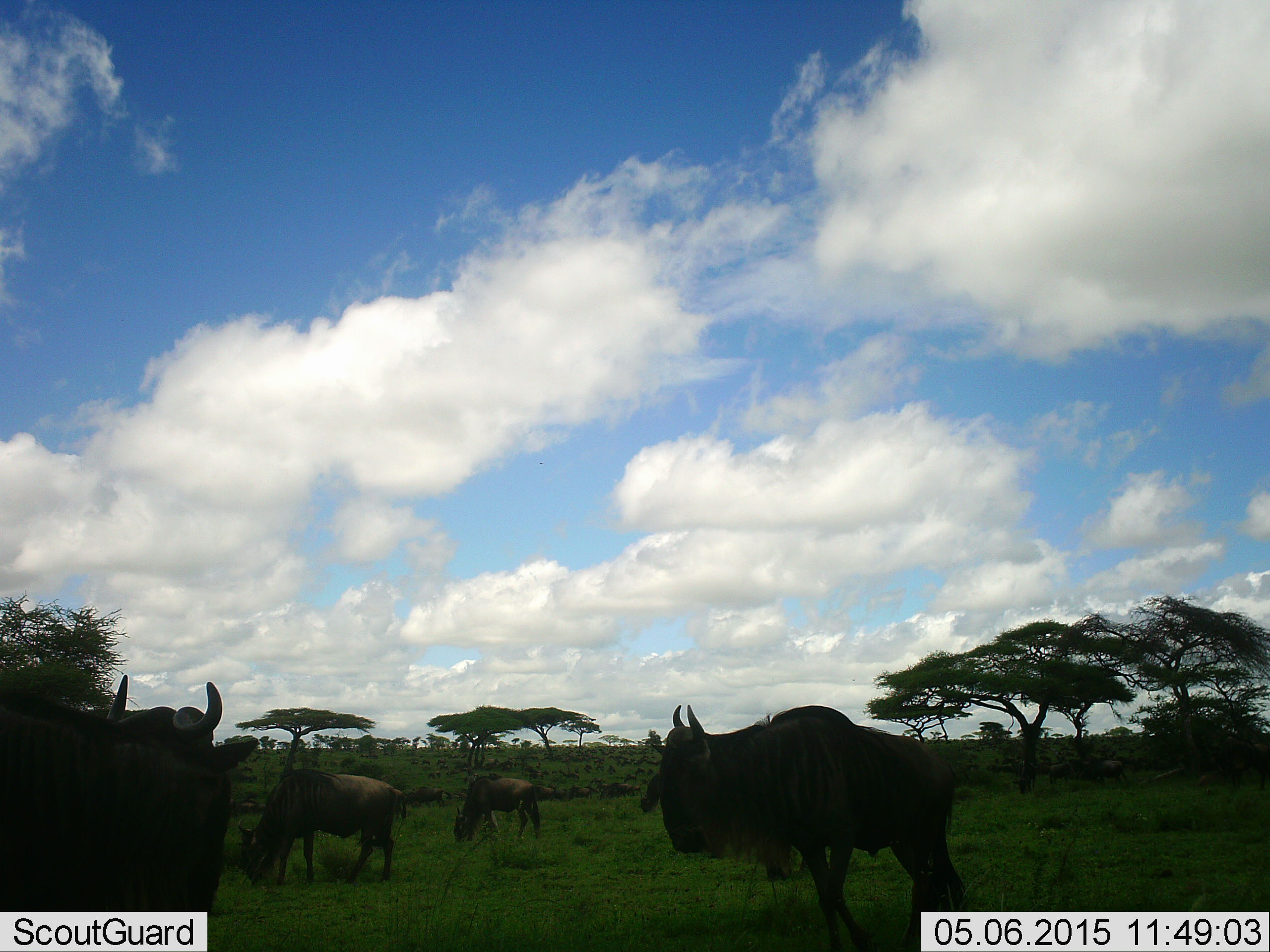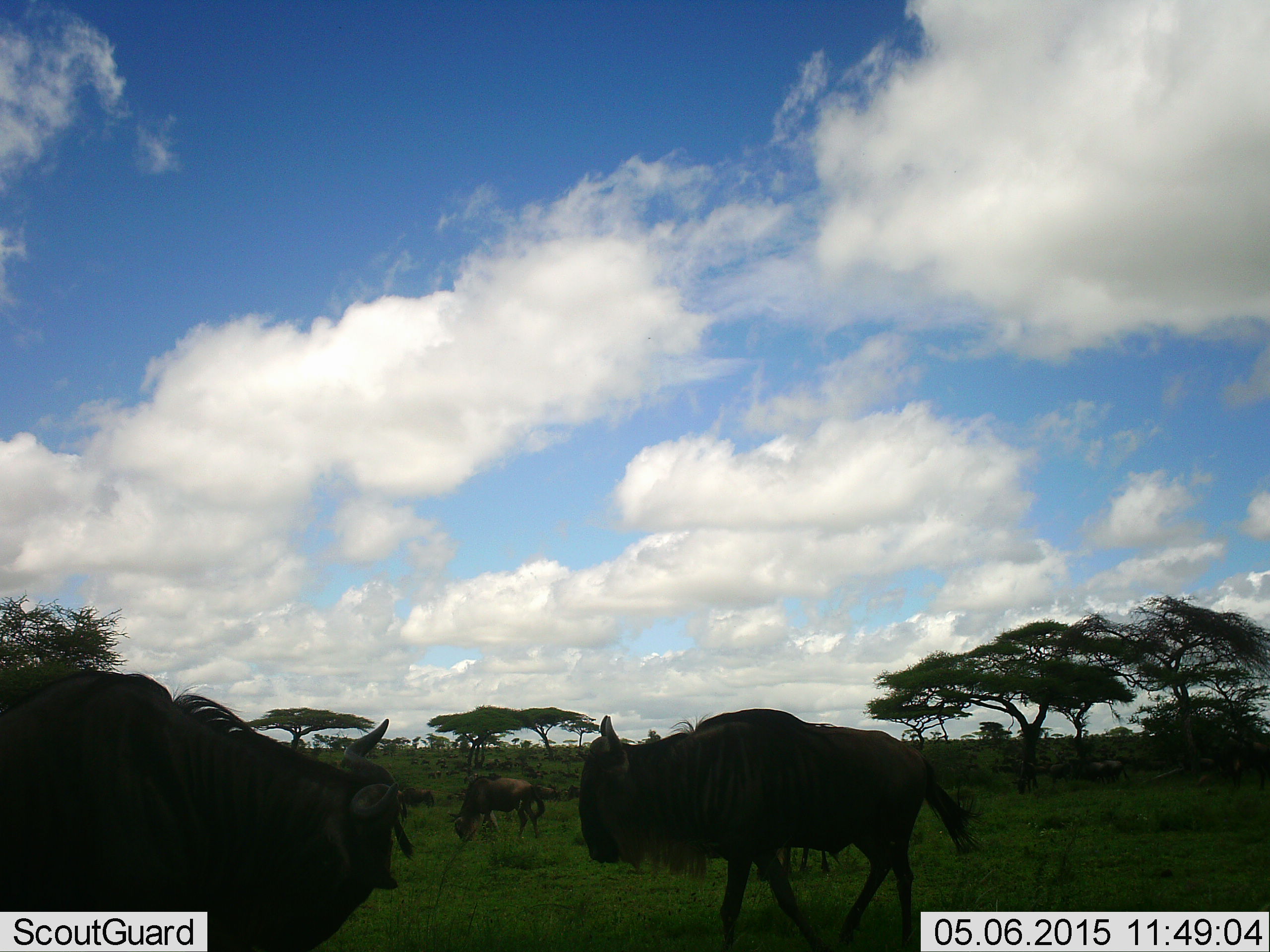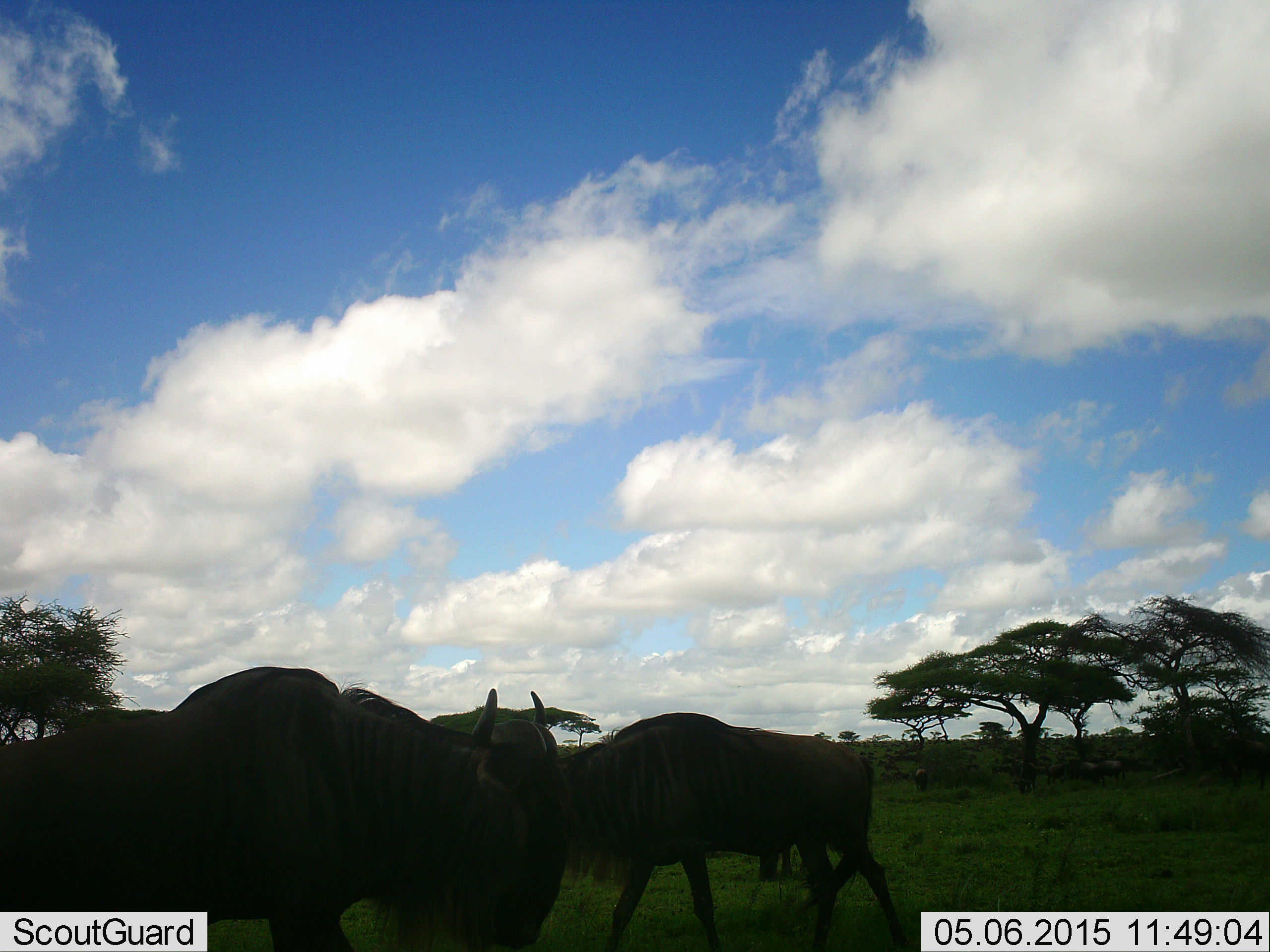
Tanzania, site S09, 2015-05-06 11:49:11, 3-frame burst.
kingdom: Animalia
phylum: Chordata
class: Mammalia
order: Artiodactyla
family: Bovidae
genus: Connochaetes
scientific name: Connochaetes taurinus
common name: blue wildebeest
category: wildebeest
Wildebeest (blue wildebeest) (Connochaetes taurinus), count 6. Behavior (volunteer vote fractions): standing 60%, resting 0%, moving 80%, interacting 10%. Young present (vote fraction): 0%. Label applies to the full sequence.